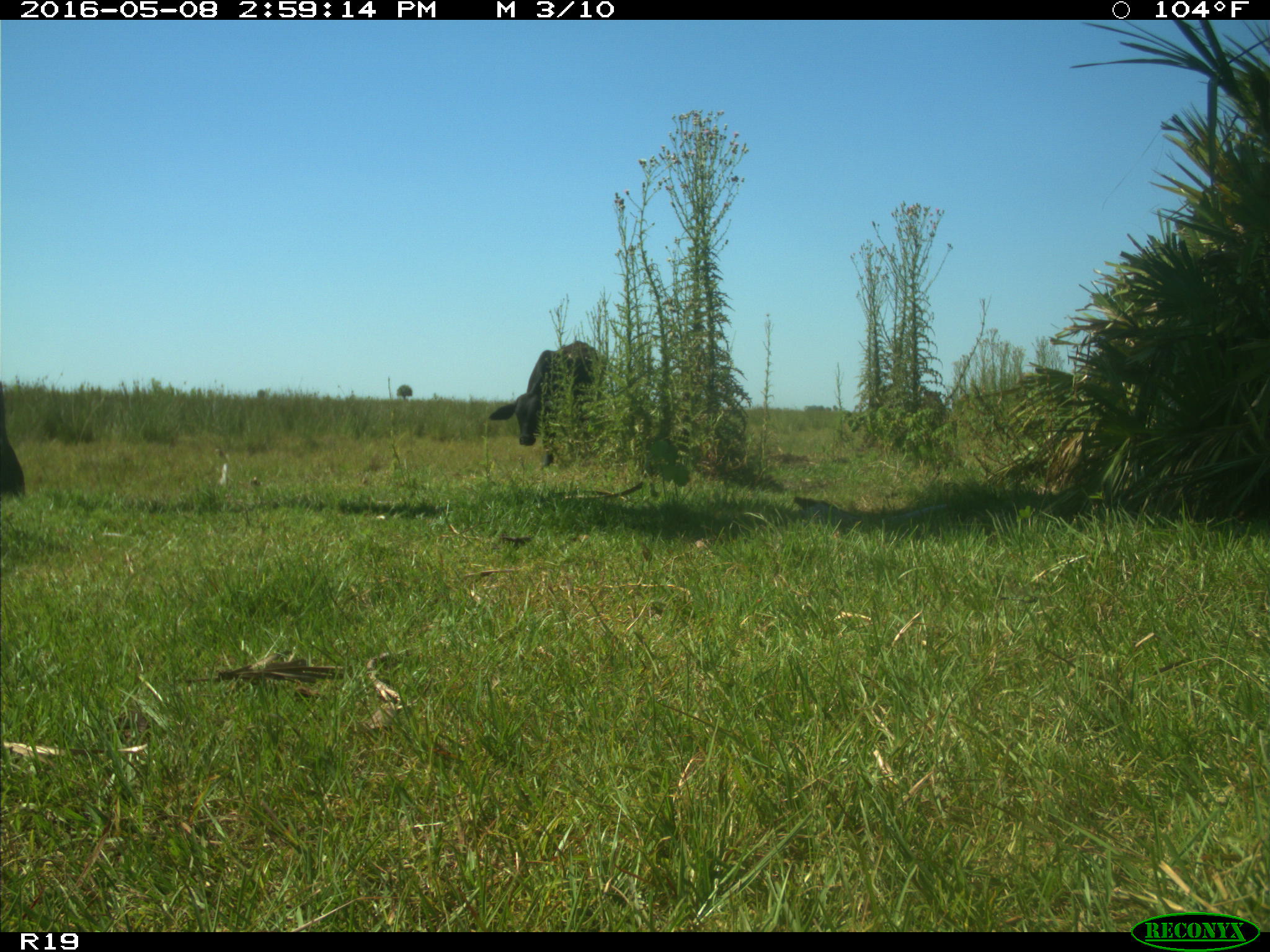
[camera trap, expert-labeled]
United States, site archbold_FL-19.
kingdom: Animalia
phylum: Chordata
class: Mammalia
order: Artiodactyla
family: Bovidae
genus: Bos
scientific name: Bos taurus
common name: domestic cow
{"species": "Bos taurus (domestic cow)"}